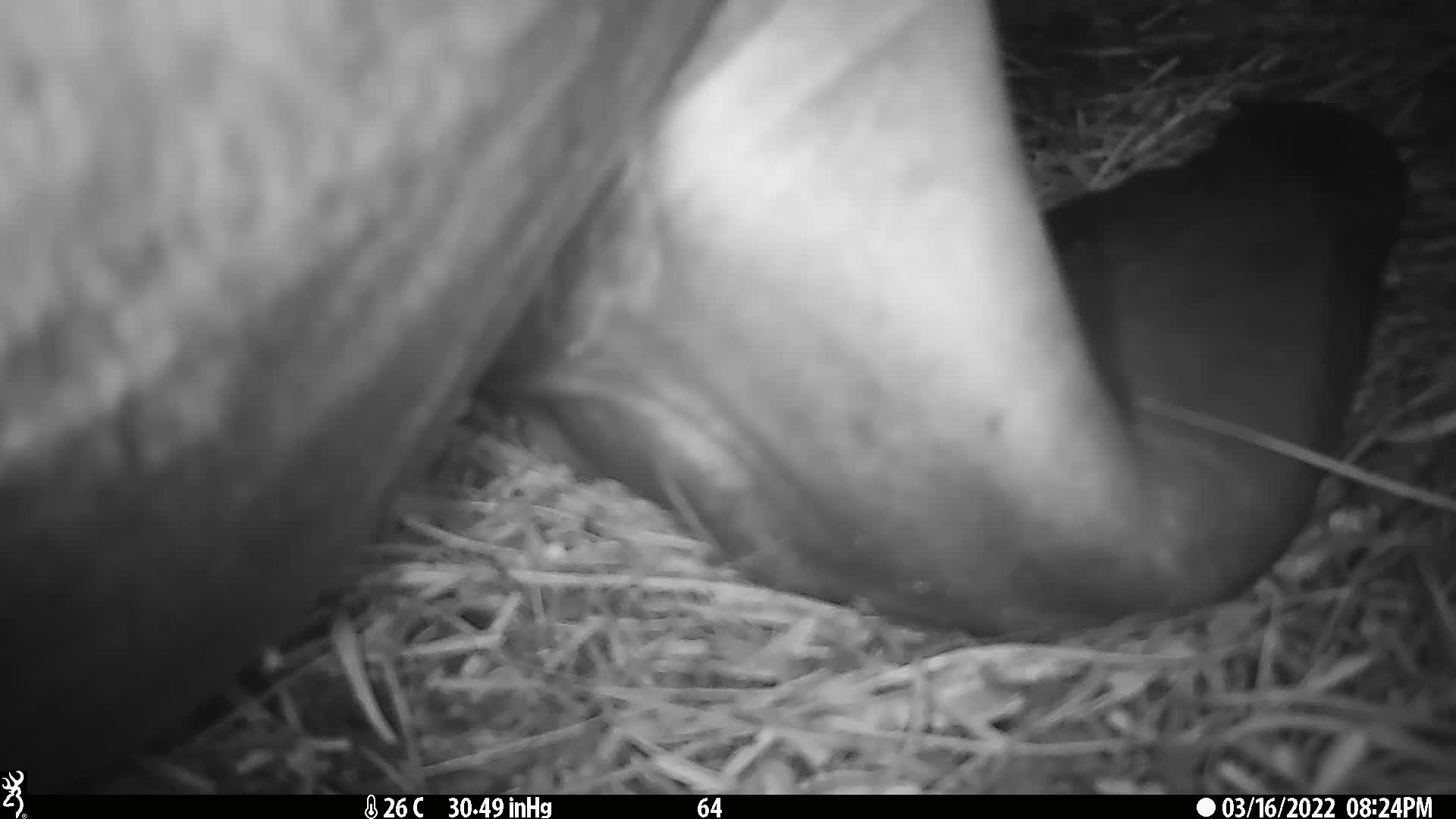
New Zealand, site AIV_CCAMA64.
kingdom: Animalia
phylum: Chordata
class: Mammalia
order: Carnivora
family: Otariidae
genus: Phocarctos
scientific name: Phocarctos hookeri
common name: new zealand sea lion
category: sealion